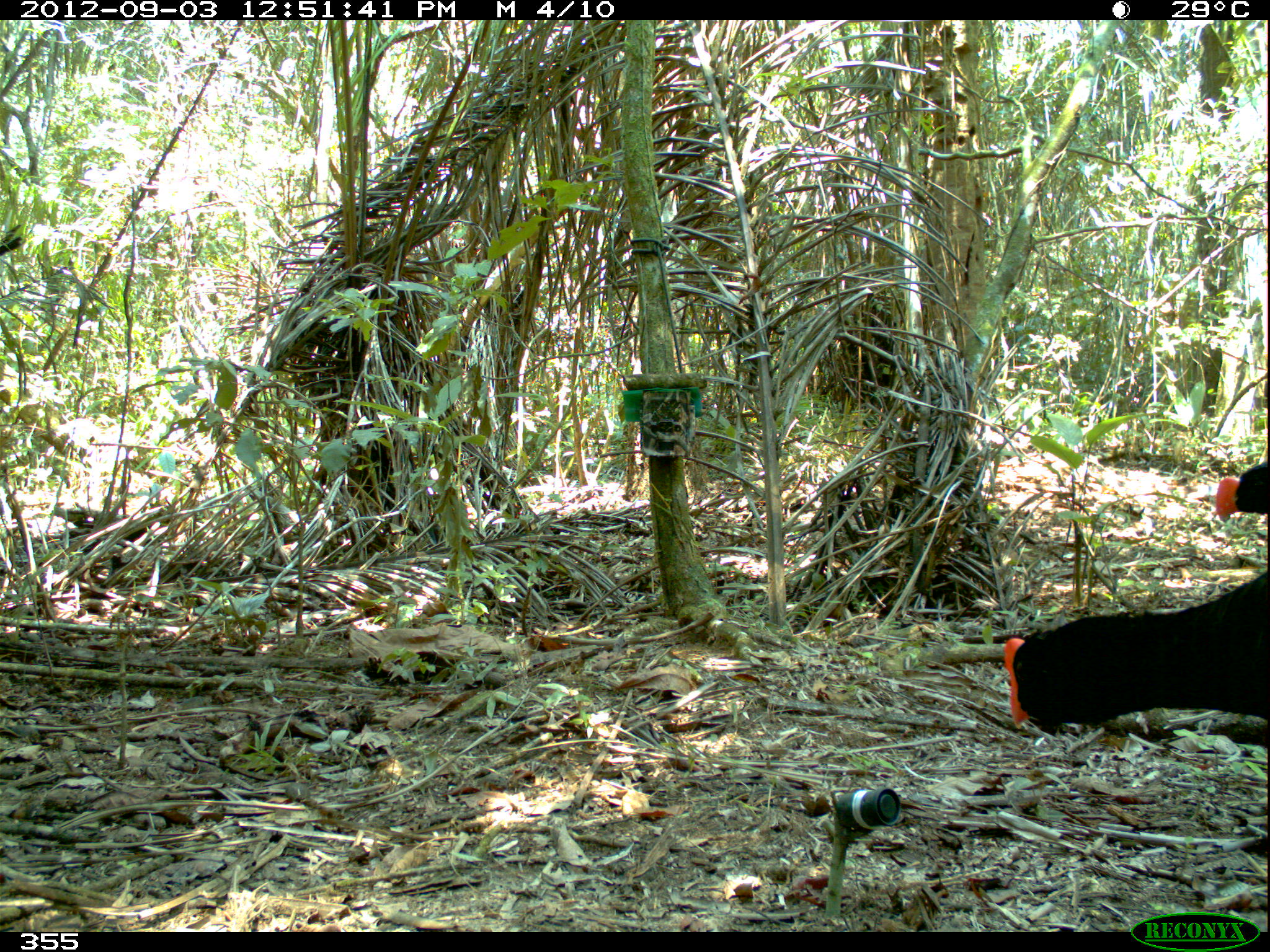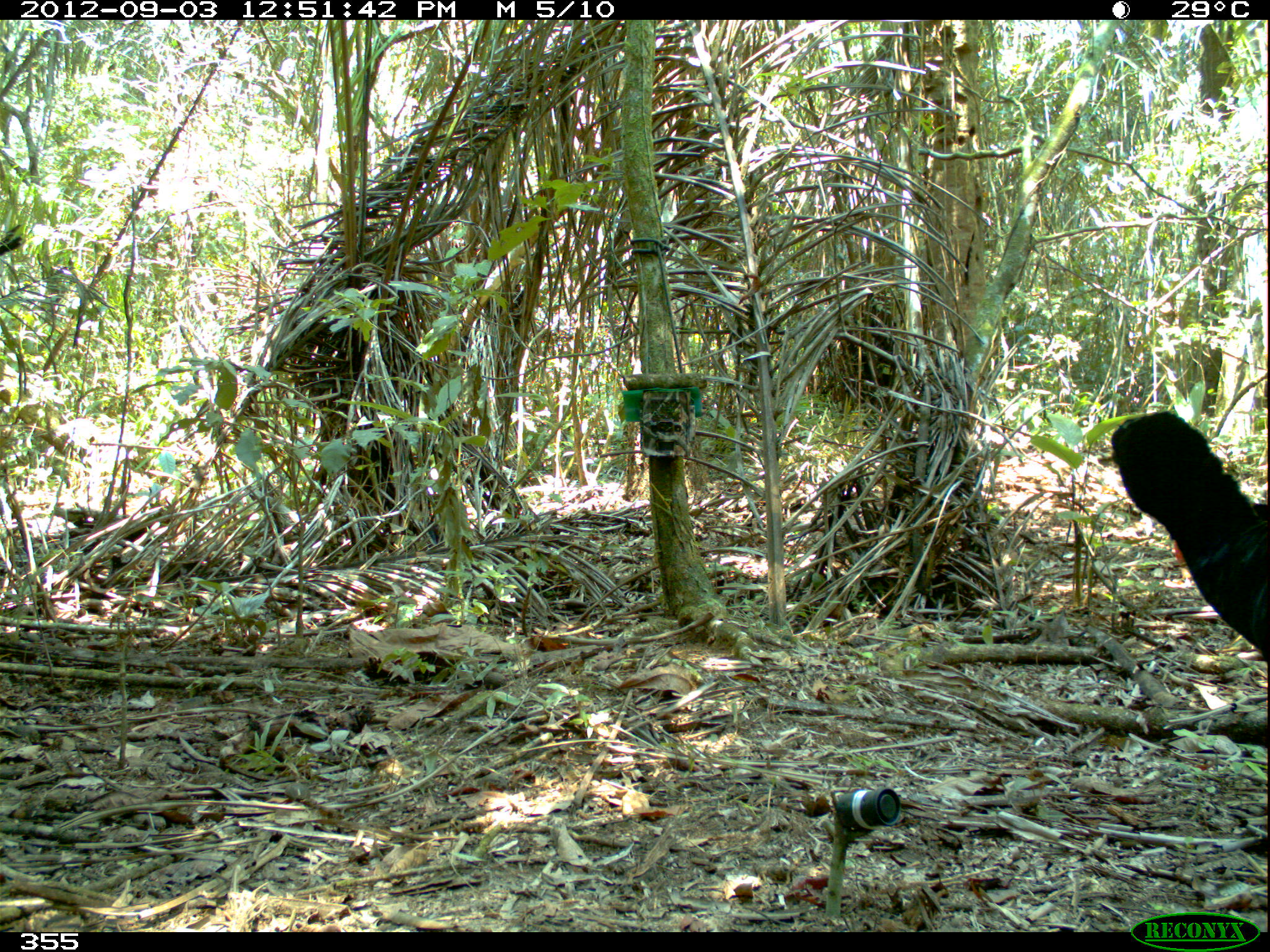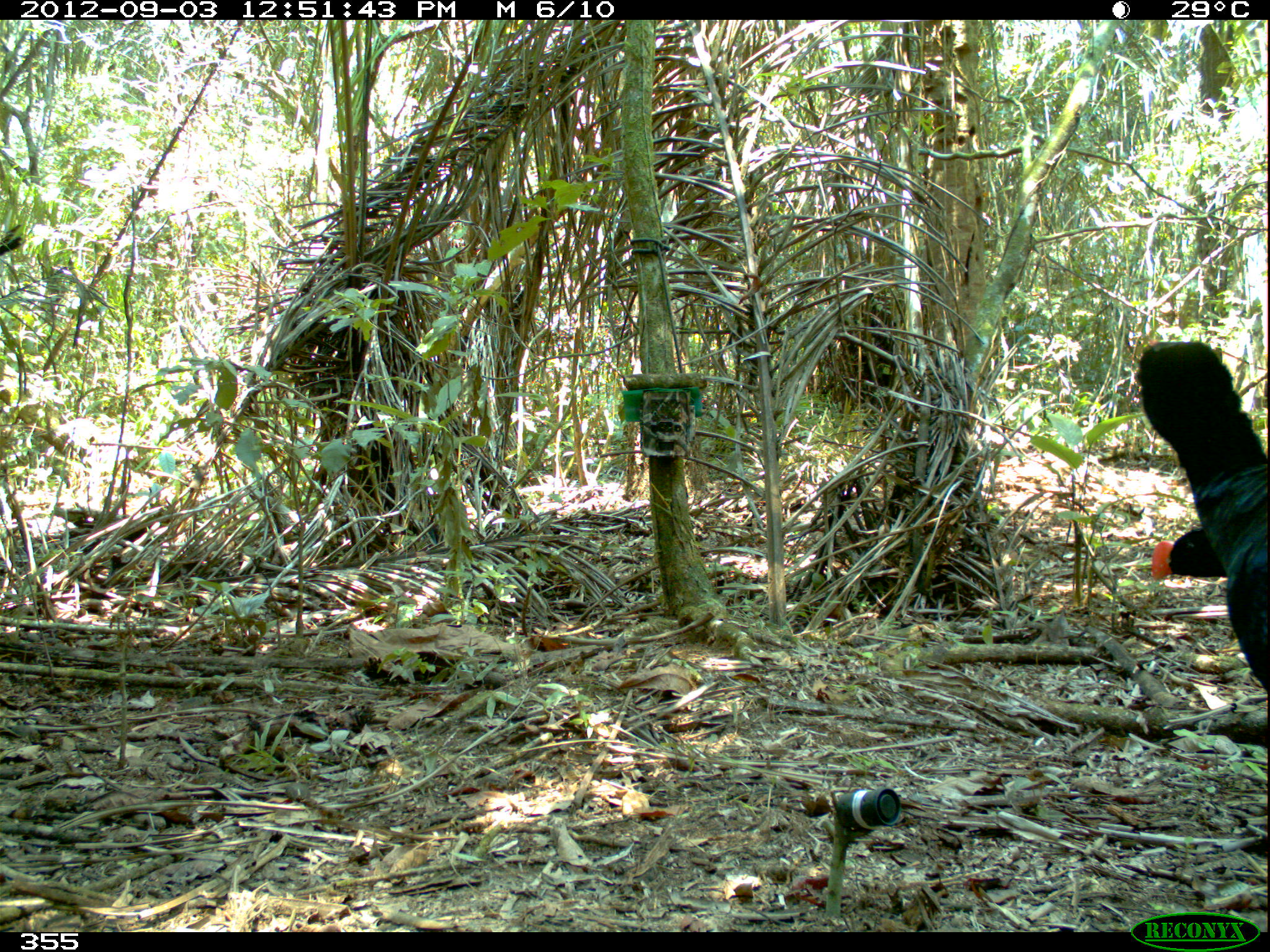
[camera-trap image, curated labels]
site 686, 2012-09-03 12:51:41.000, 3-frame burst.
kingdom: Animalia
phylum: Chordata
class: Aves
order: Galliformes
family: Cracidae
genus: Mitu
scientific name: Mitu tuberosum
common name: razor-billed curassow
Mitu tuberosum (razor-billed curassow).